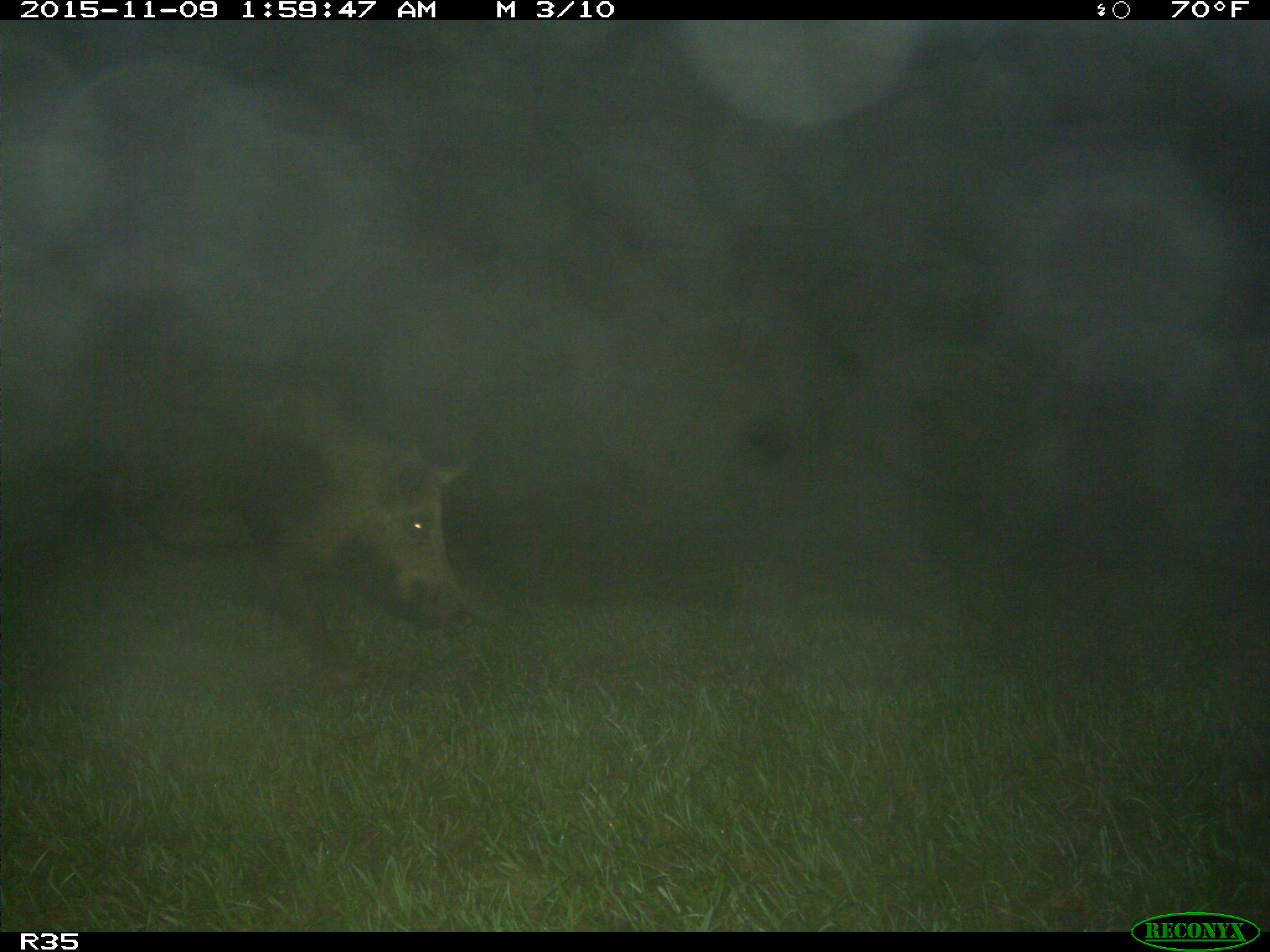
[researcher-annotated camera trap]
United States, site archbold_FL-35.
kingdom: Animalia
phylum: Chordata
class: Mammalia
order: Artiodactyla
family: Suidae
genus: Sus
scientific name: Sus scrofa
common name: wild boar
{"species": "Sus scrofa (wild boar)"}